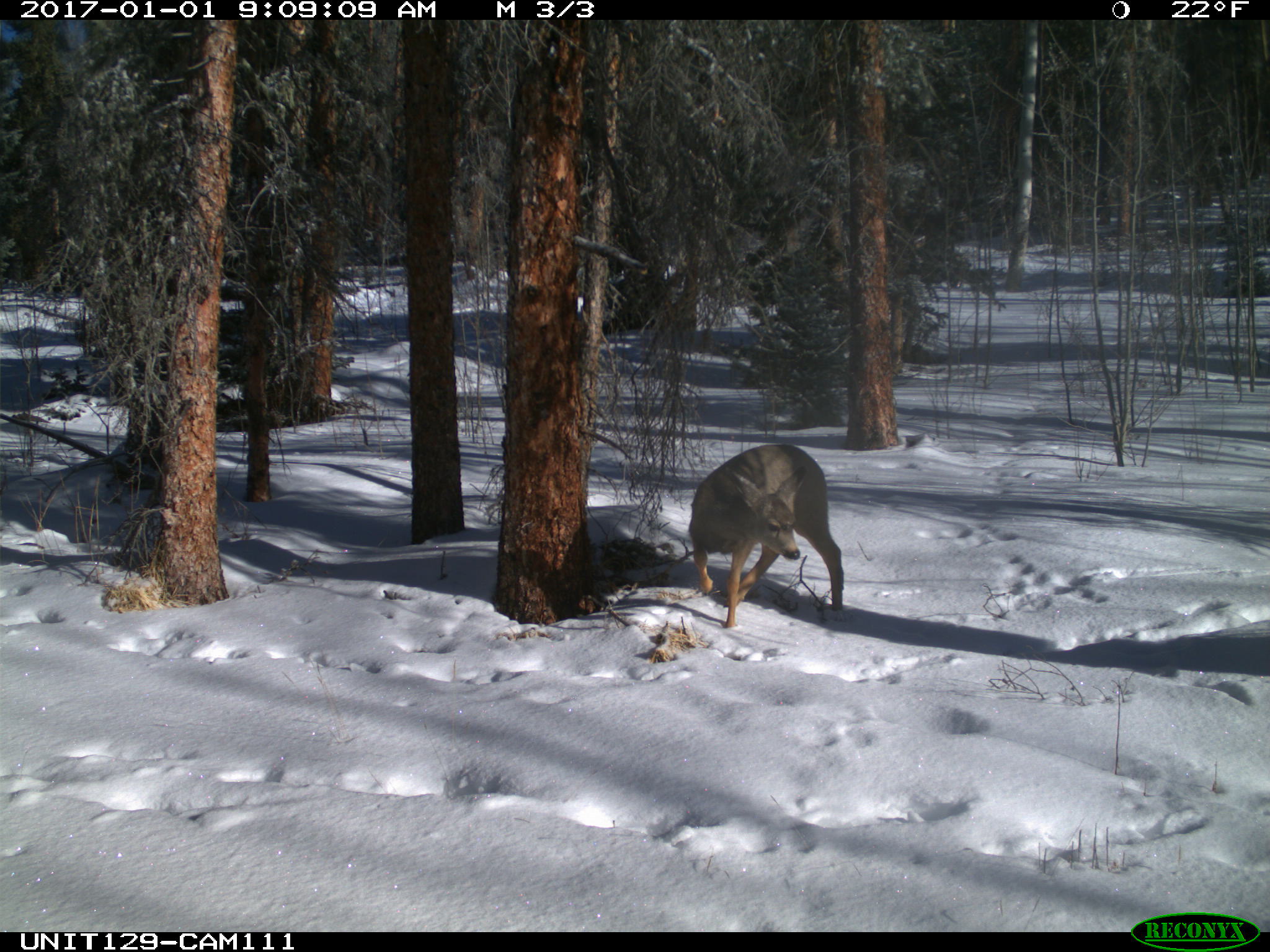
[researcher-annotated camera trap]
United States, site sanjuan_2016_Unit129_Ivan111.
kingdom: Animalia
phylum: Chordata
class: Mammalia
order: Artiodactyla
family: Cervidae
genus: Odocoileus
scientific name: Odocoileus hemionus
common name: mule deer